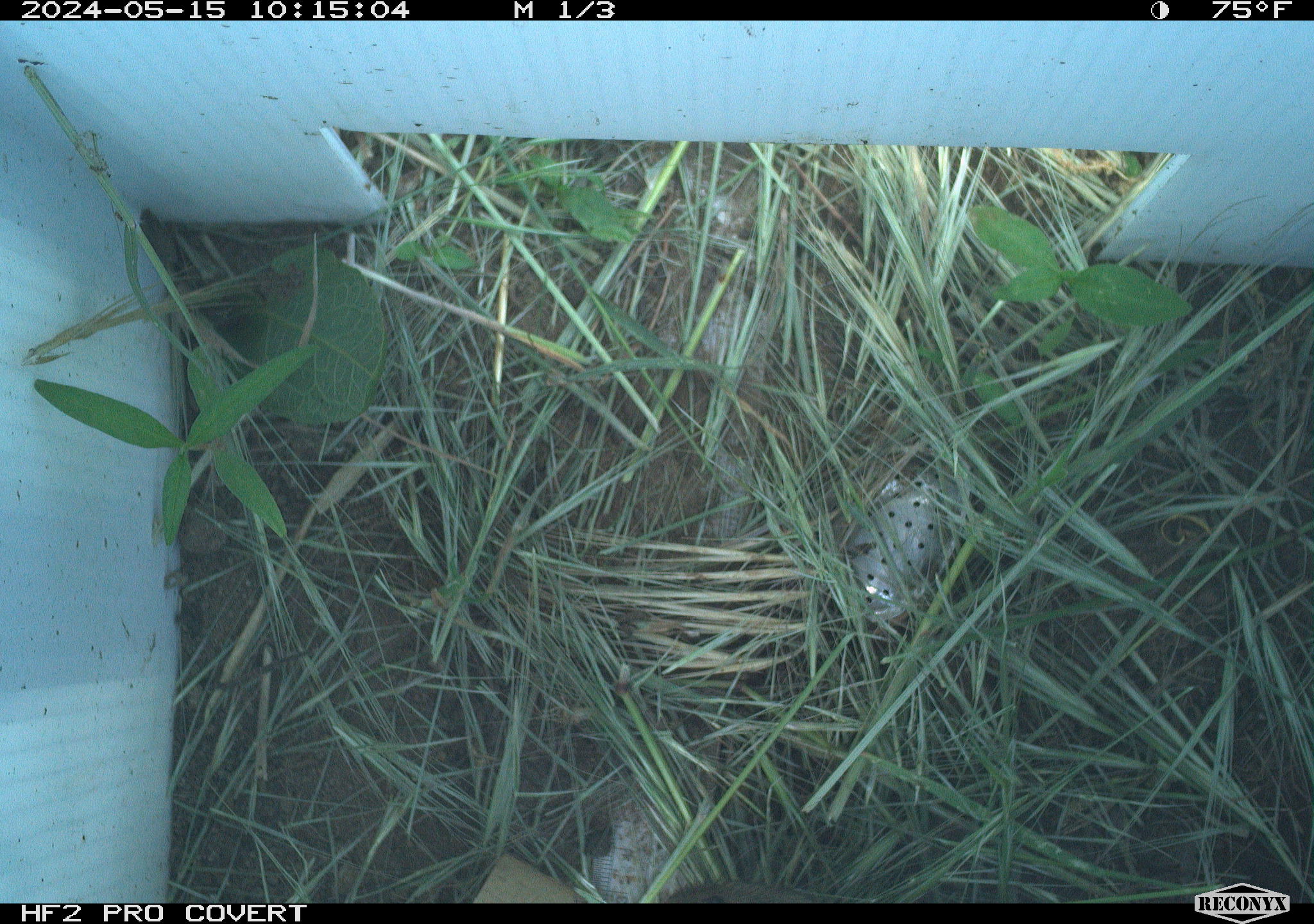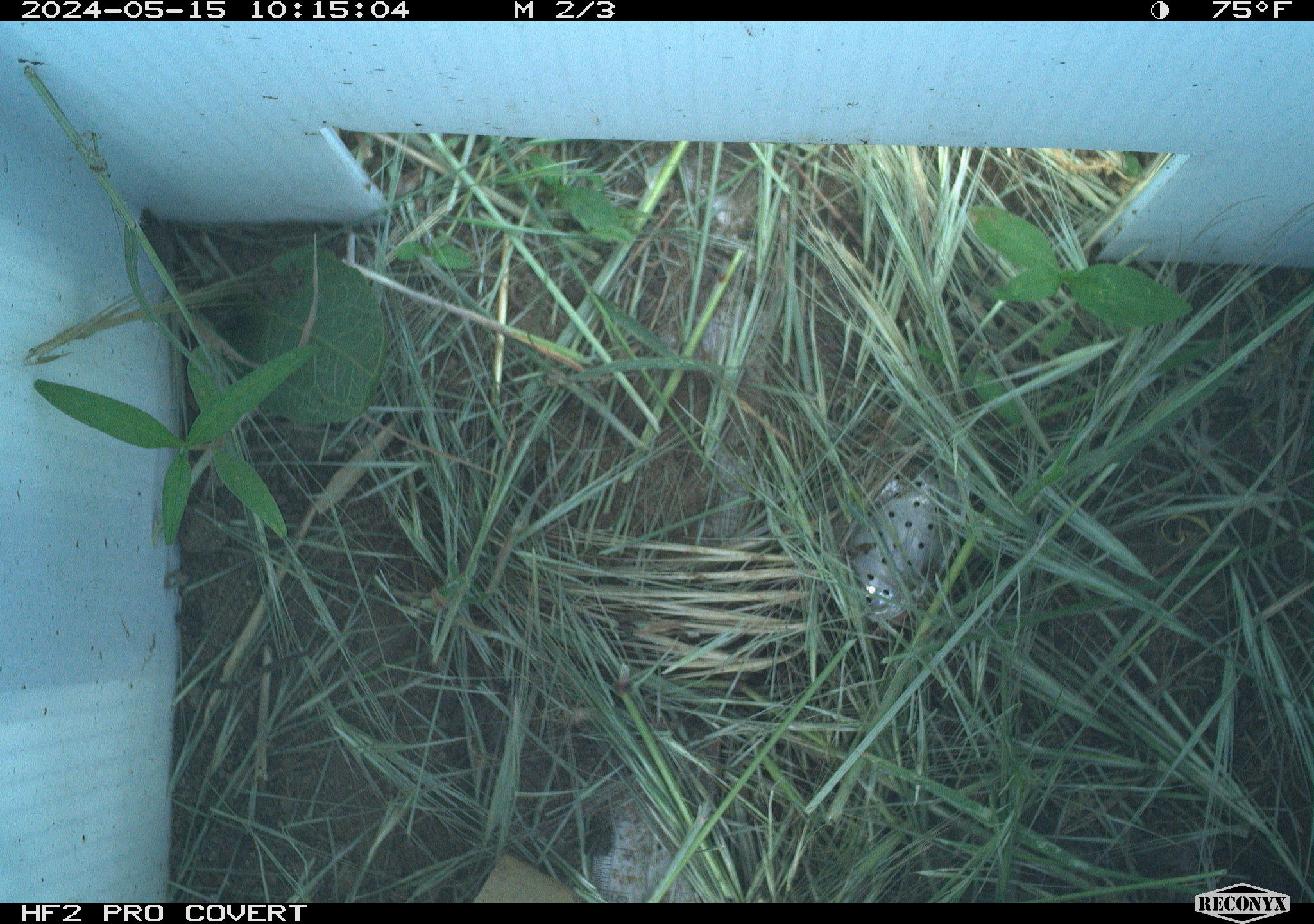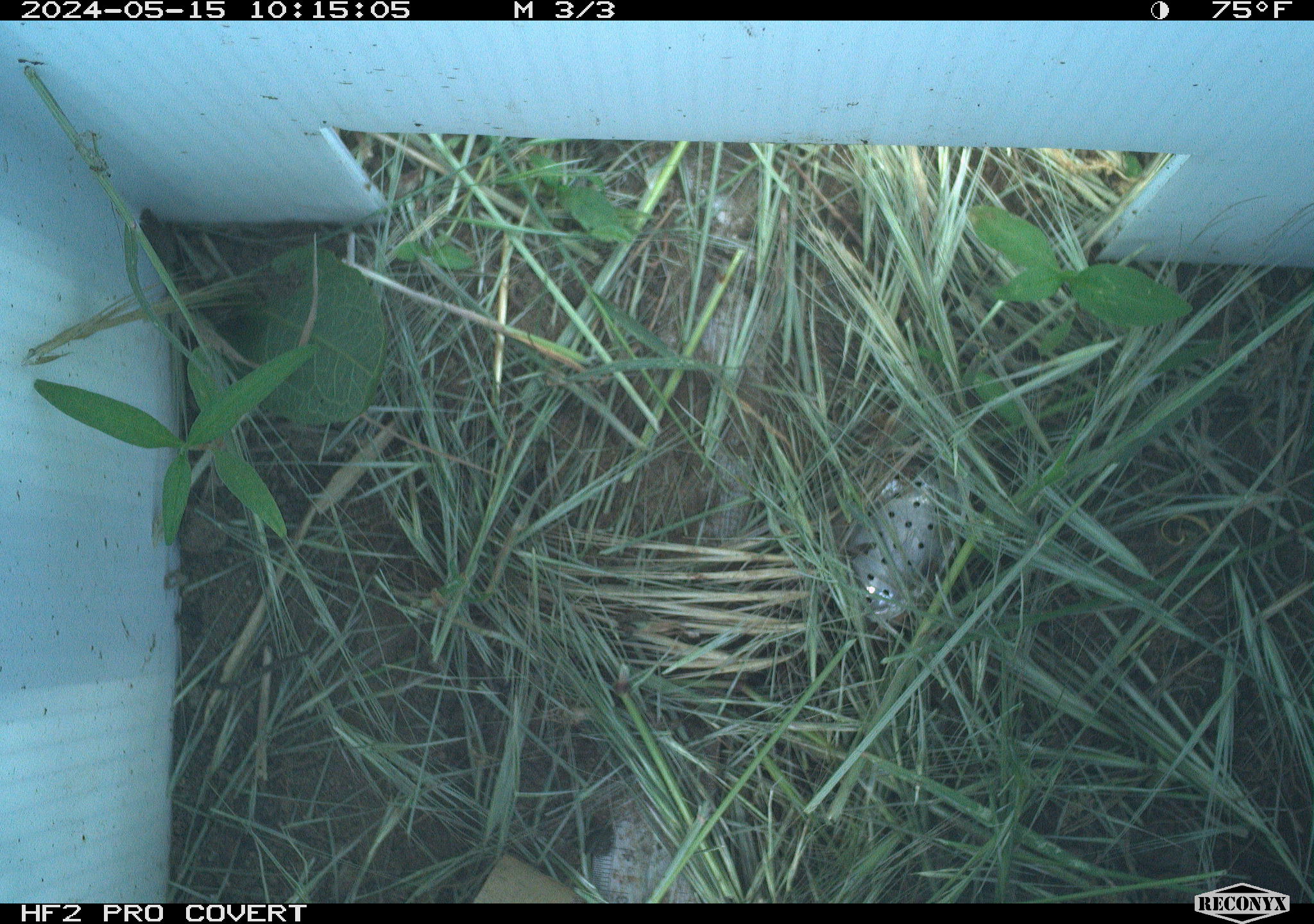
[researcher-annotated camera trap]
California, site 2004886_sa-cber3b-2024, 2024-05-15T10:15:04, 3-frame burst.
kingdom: Animalia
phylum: Chordata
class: Mammalia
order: Rodentia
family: Cricetidae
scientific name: Arvicolinae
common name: voles, lemmings, and muskrats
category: arvicolinae subfamily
Arvicolinae subfamily (voles, lemmings, and muskrats) (Arvicolinae).